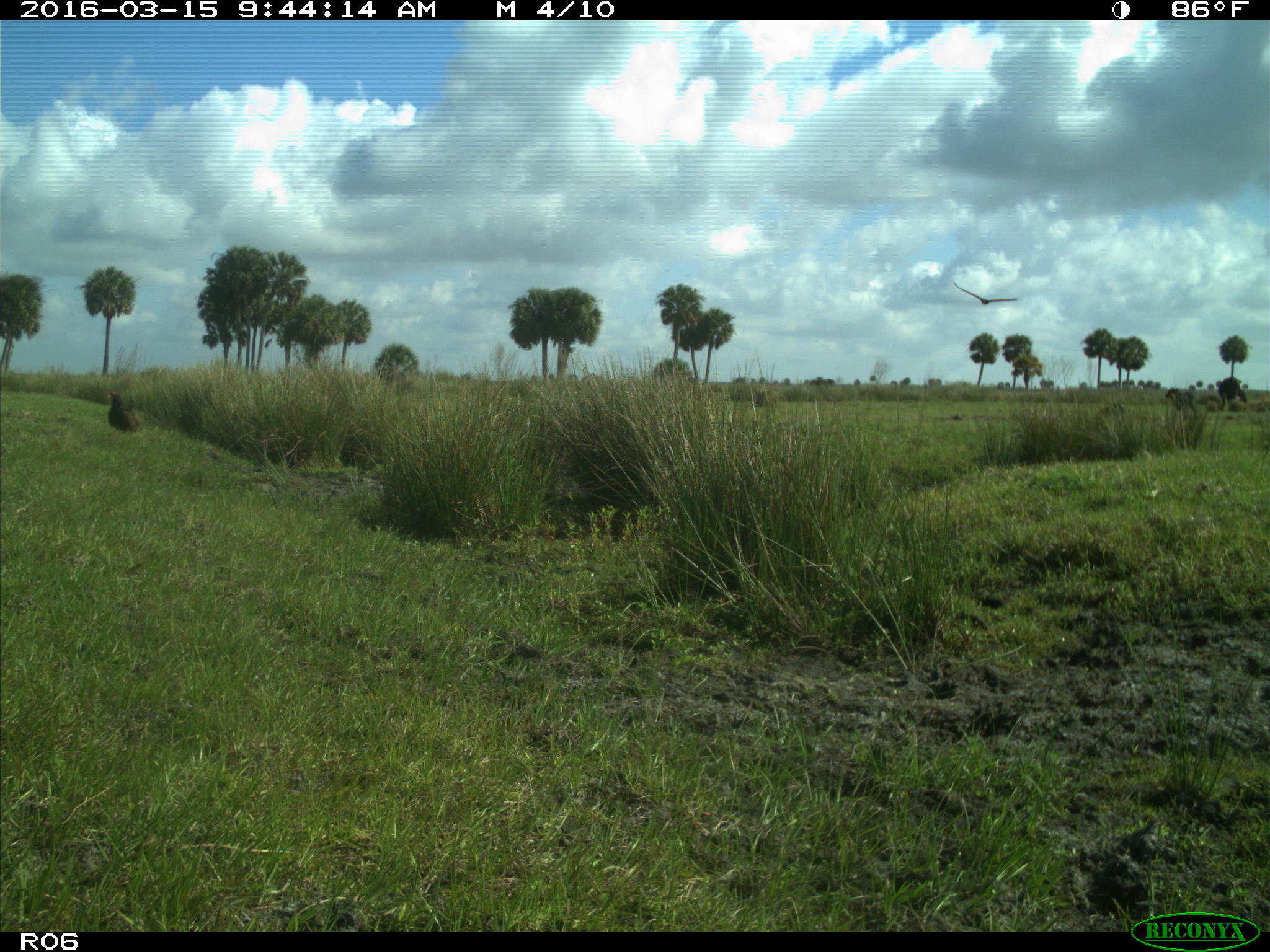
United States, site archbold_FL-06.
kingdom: Animalia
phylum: Chordata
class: Mammalia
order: Artiodactyla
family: Bovidae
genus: Bos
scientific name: Bos taurus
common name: domestic cow